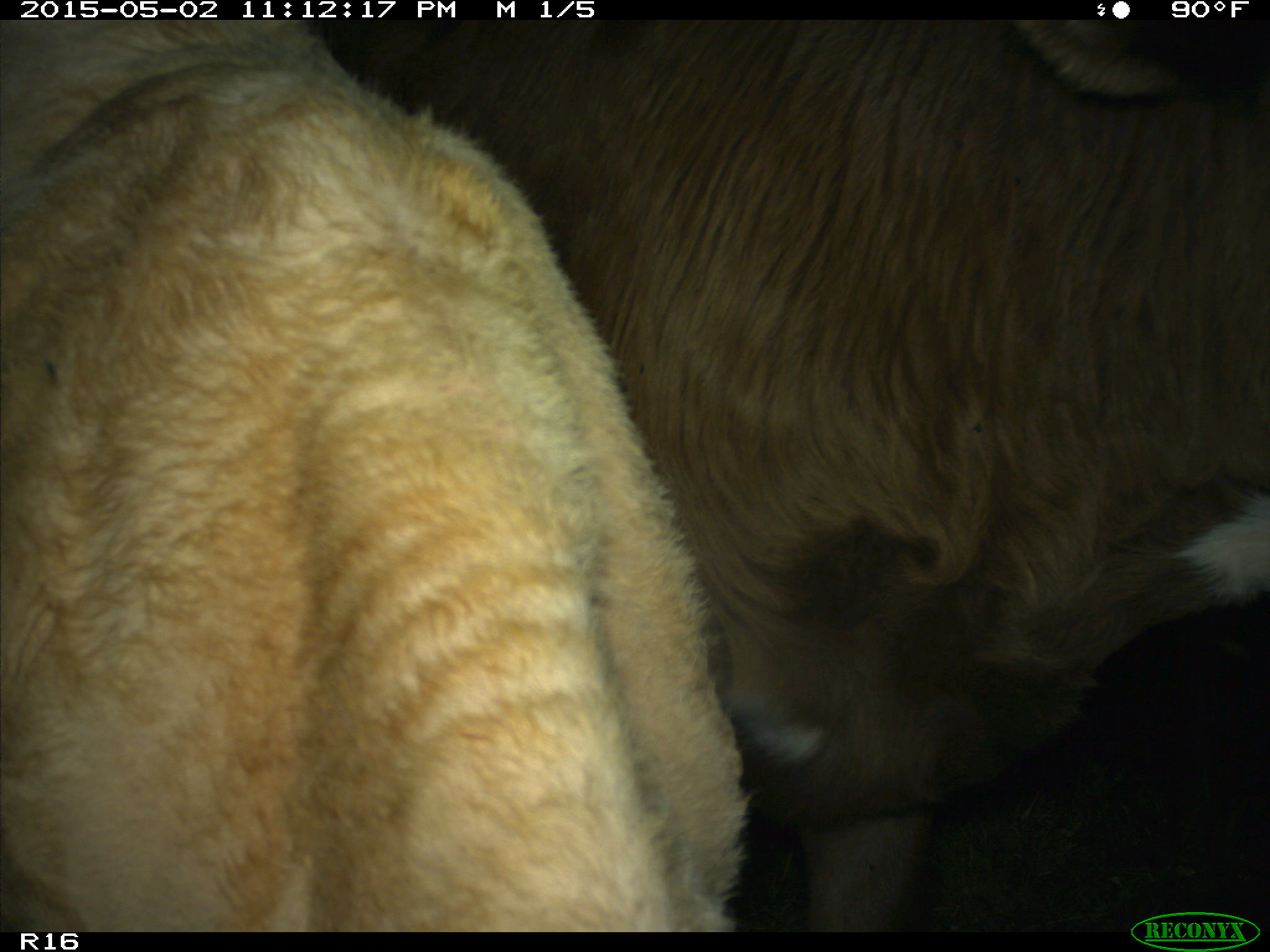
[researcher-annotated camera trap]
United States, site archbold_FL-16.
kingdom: Animalia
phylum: Chordata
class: Mammalia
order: Artiodactyla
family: Bovidae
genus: Bos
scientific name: Bos taurus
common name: domestic cow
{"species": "Bos taurus (domestic cow)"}